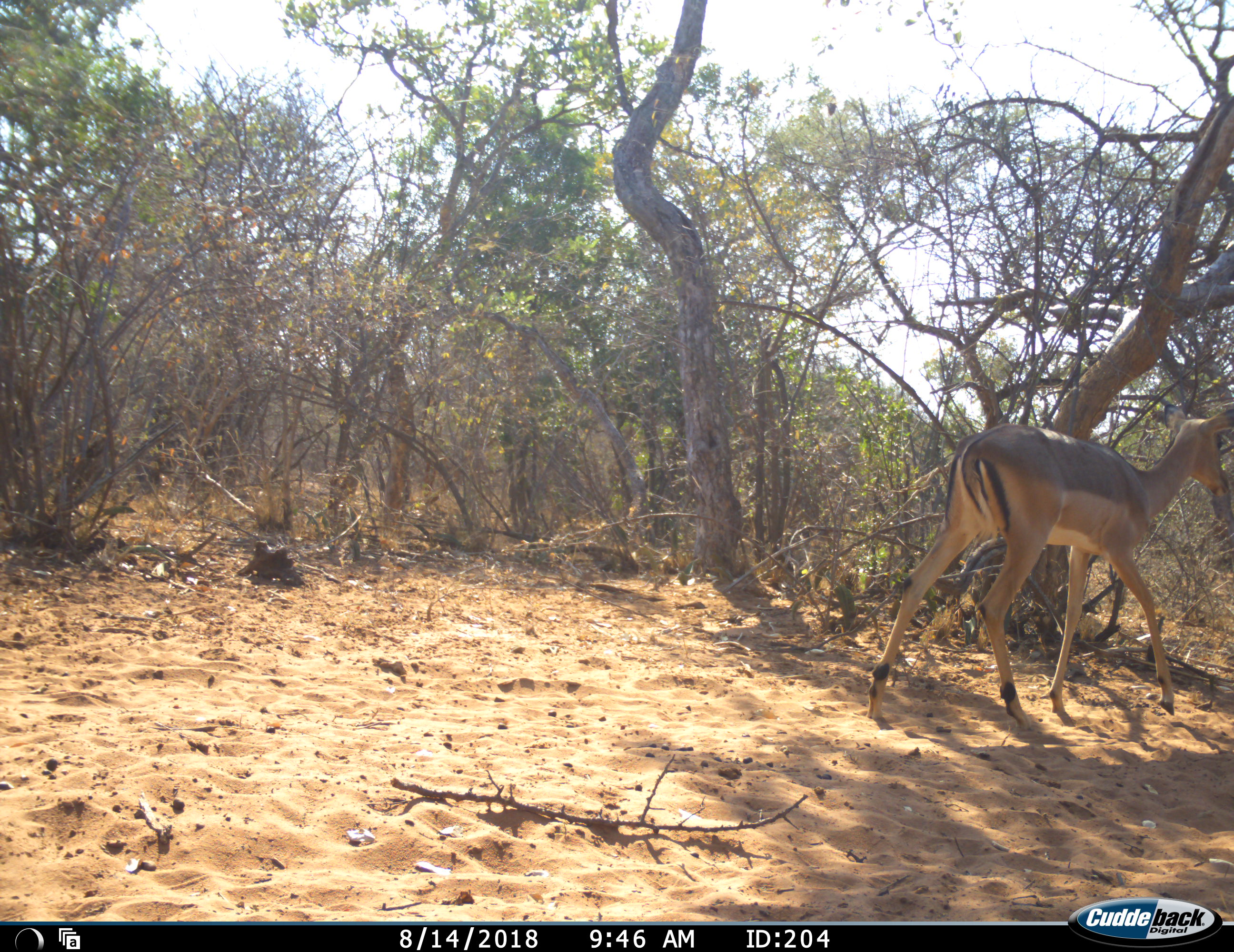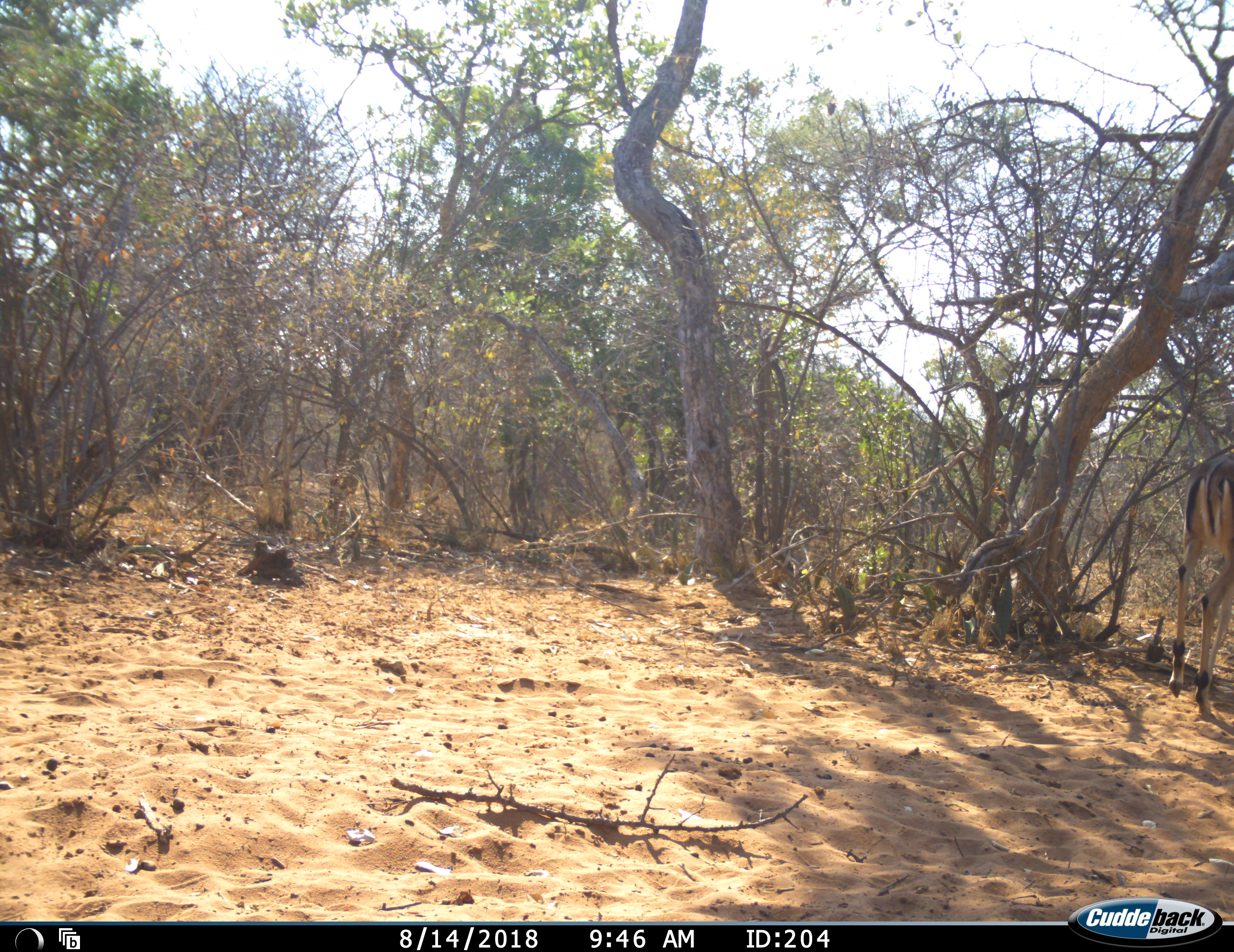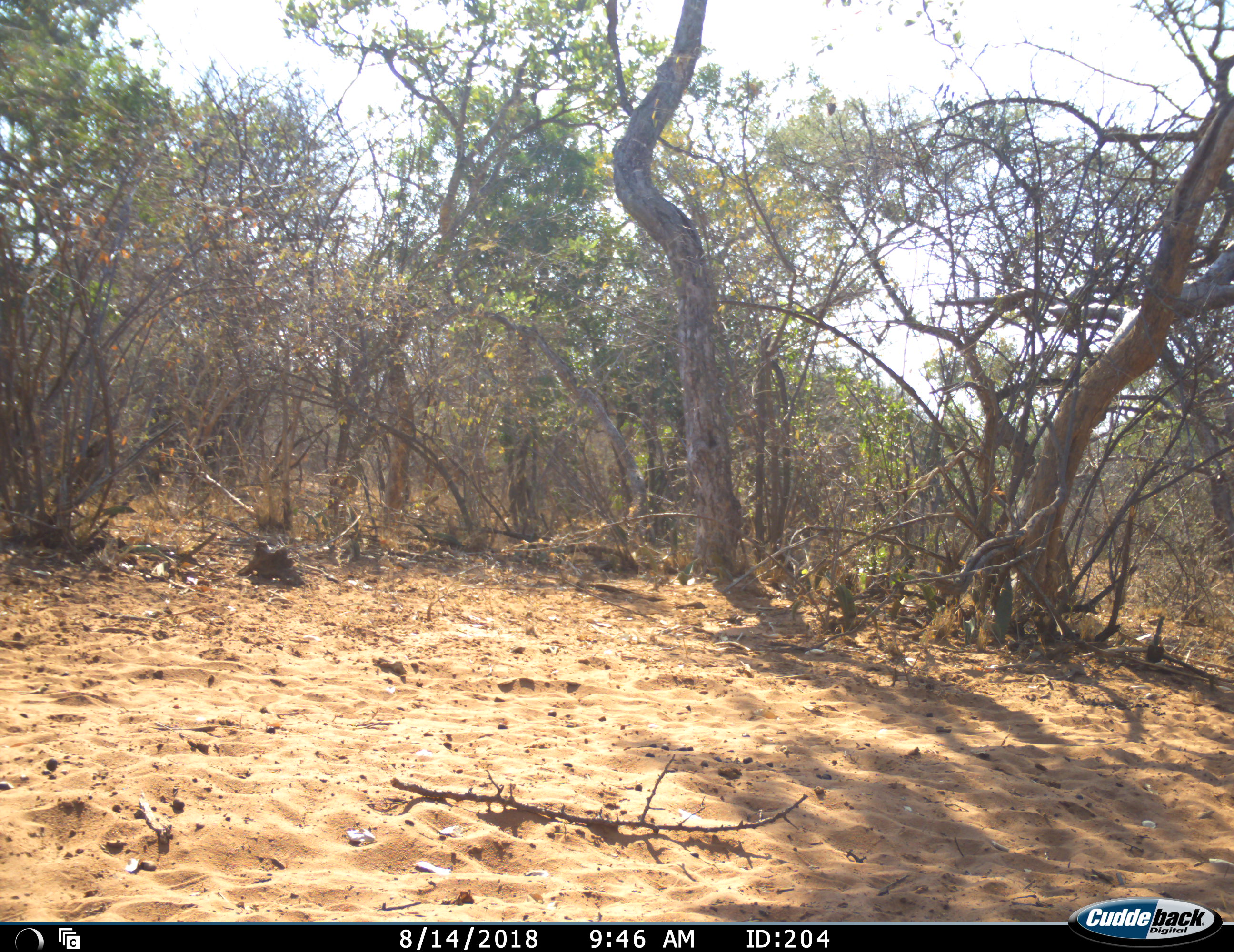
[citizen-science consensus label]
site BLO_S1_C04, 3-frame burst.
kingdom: Animalia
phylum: Chordata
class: Mammalia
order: Artiodactyla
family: Bovidae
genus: Aepyceros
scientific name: Aepyceros melampus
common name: impala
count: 1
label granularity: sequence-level